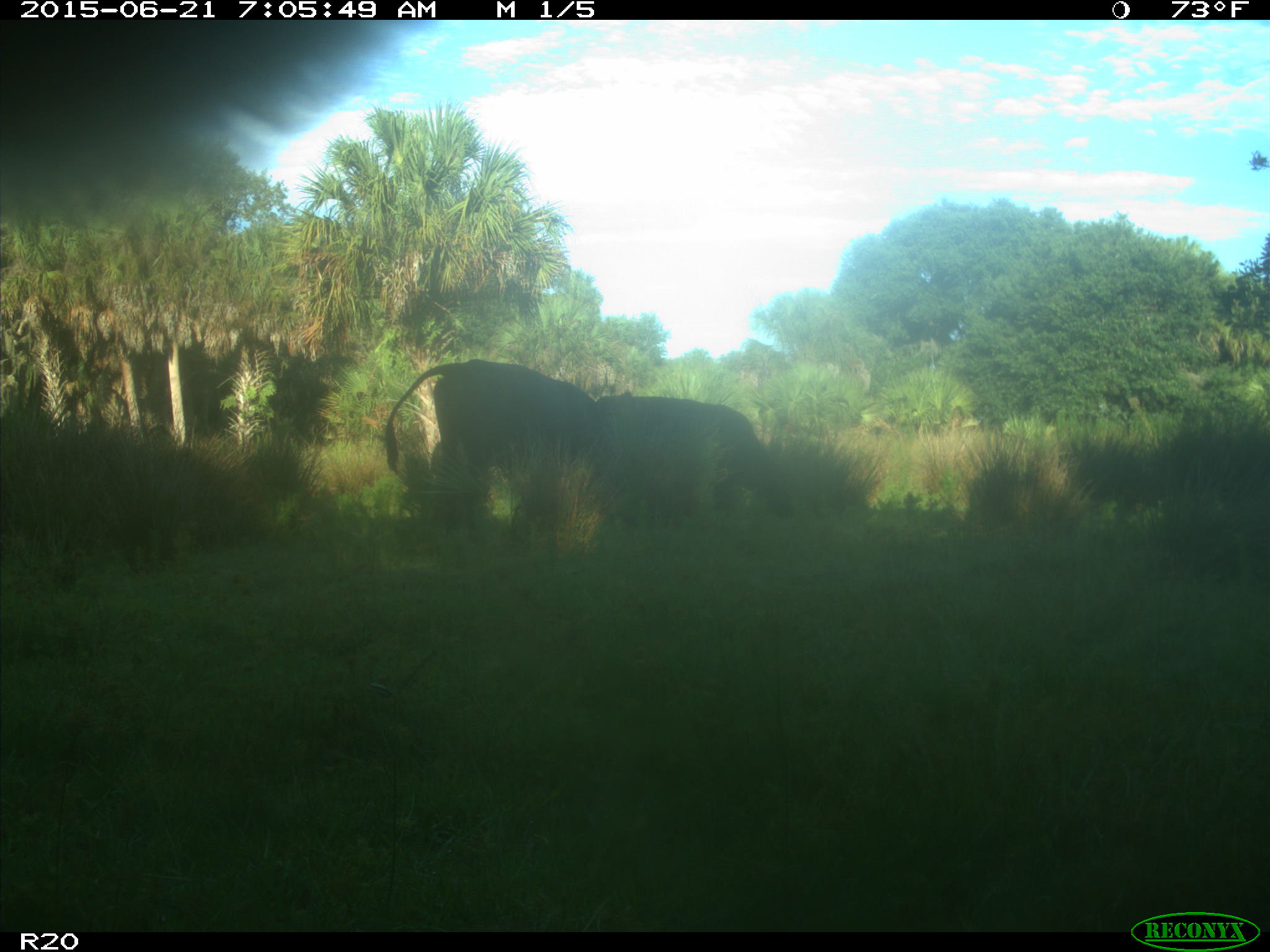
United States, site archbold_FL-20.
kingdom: Animalia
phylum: Chordata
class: Mammalia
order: Artiodactyla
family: Bovidae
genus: Bos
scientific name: Bos taurus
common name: domestic cow